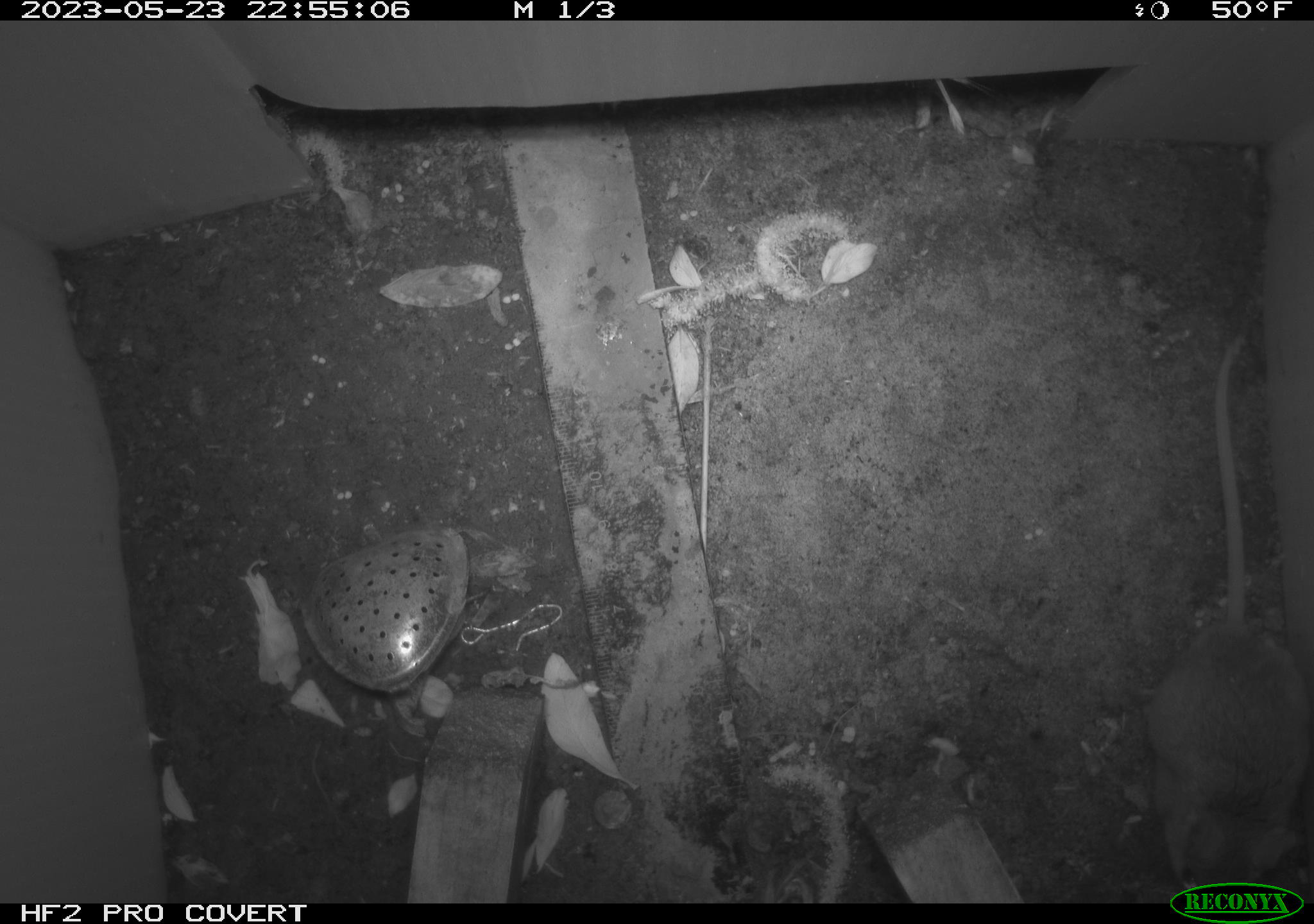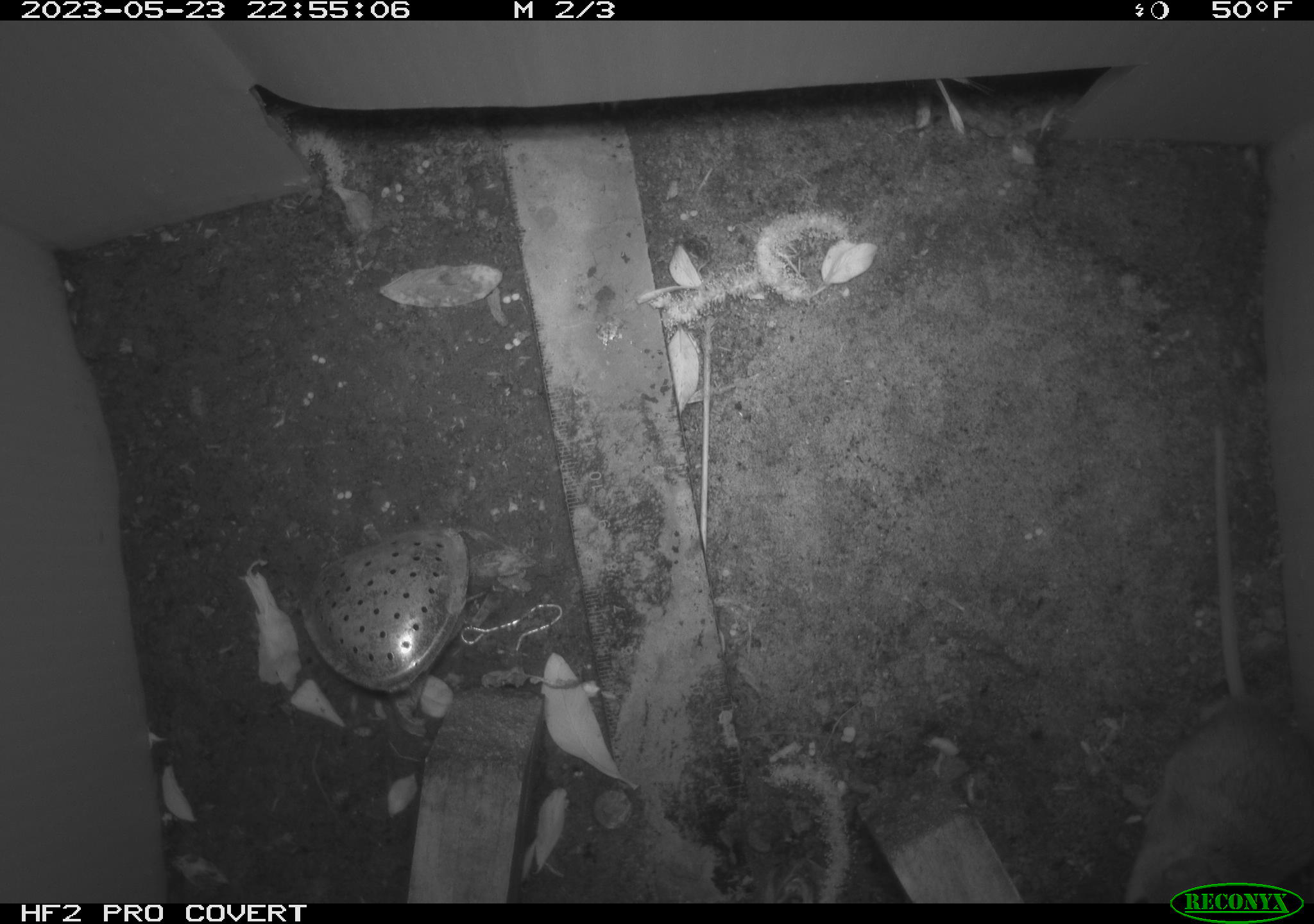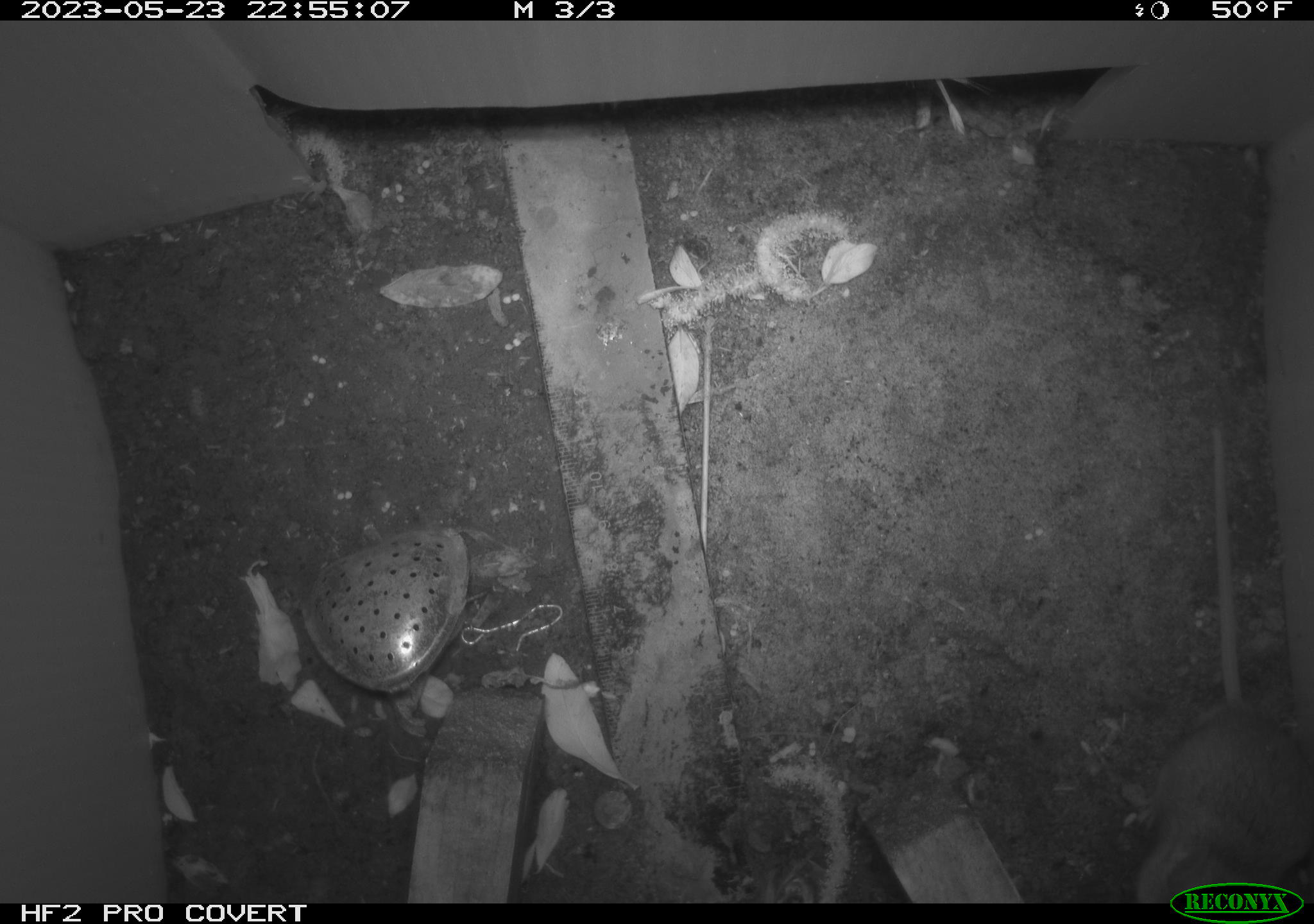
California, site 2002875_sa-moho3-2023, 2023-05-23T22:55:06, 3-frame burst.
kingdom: Animalia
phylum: Chordata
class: Mammalia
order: Rodentia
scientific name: Rodentia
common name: mouse species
Mouse species (Rodentia).